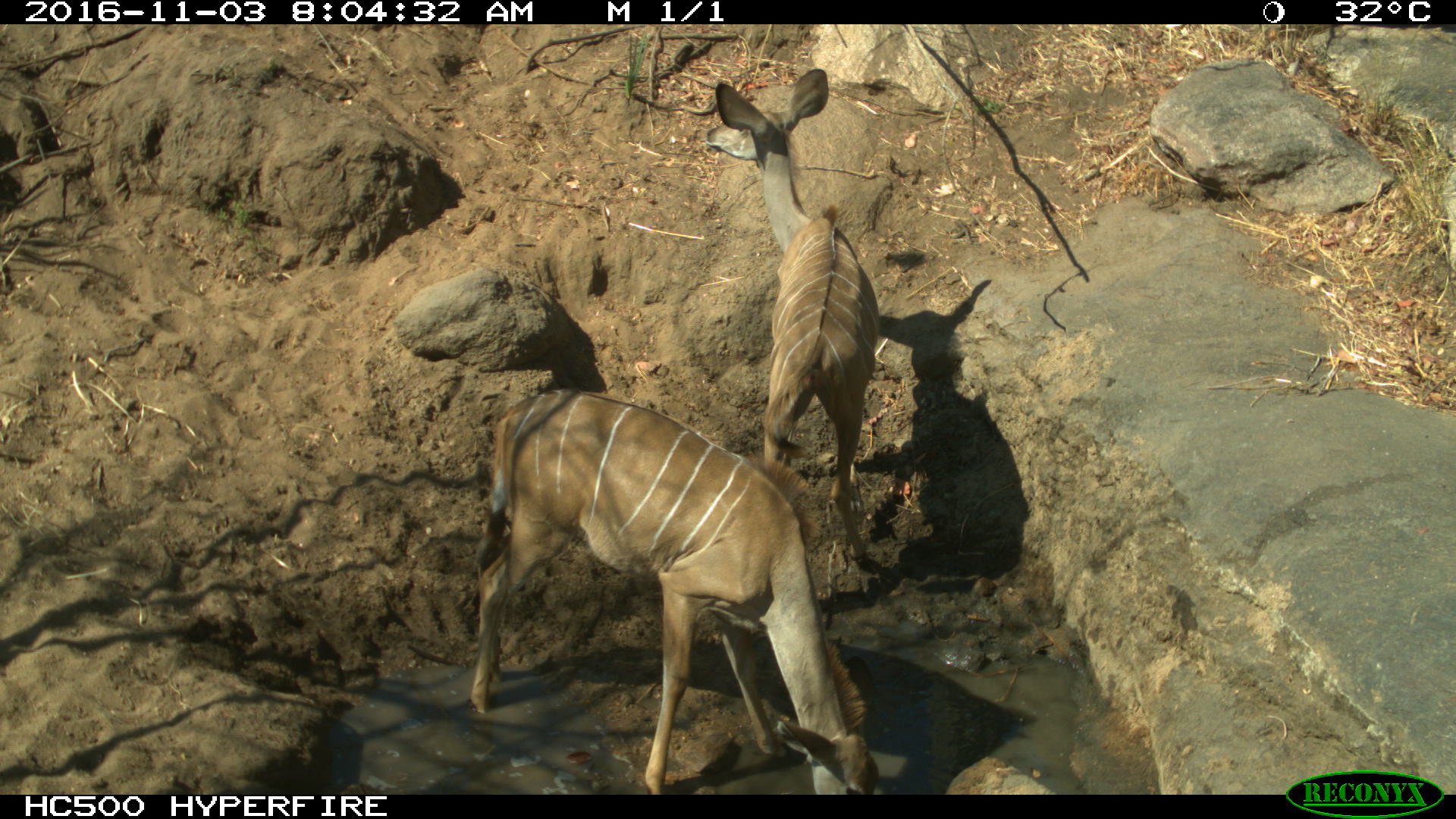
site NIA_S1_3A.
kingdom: Animalia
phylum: Chordata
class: Mammalia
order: Artiodactyla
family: Bovidae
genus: Tragelaphus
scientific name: Tragelaphus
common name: kudu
Kudu (Tragelaphus), count 2. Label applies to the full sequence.